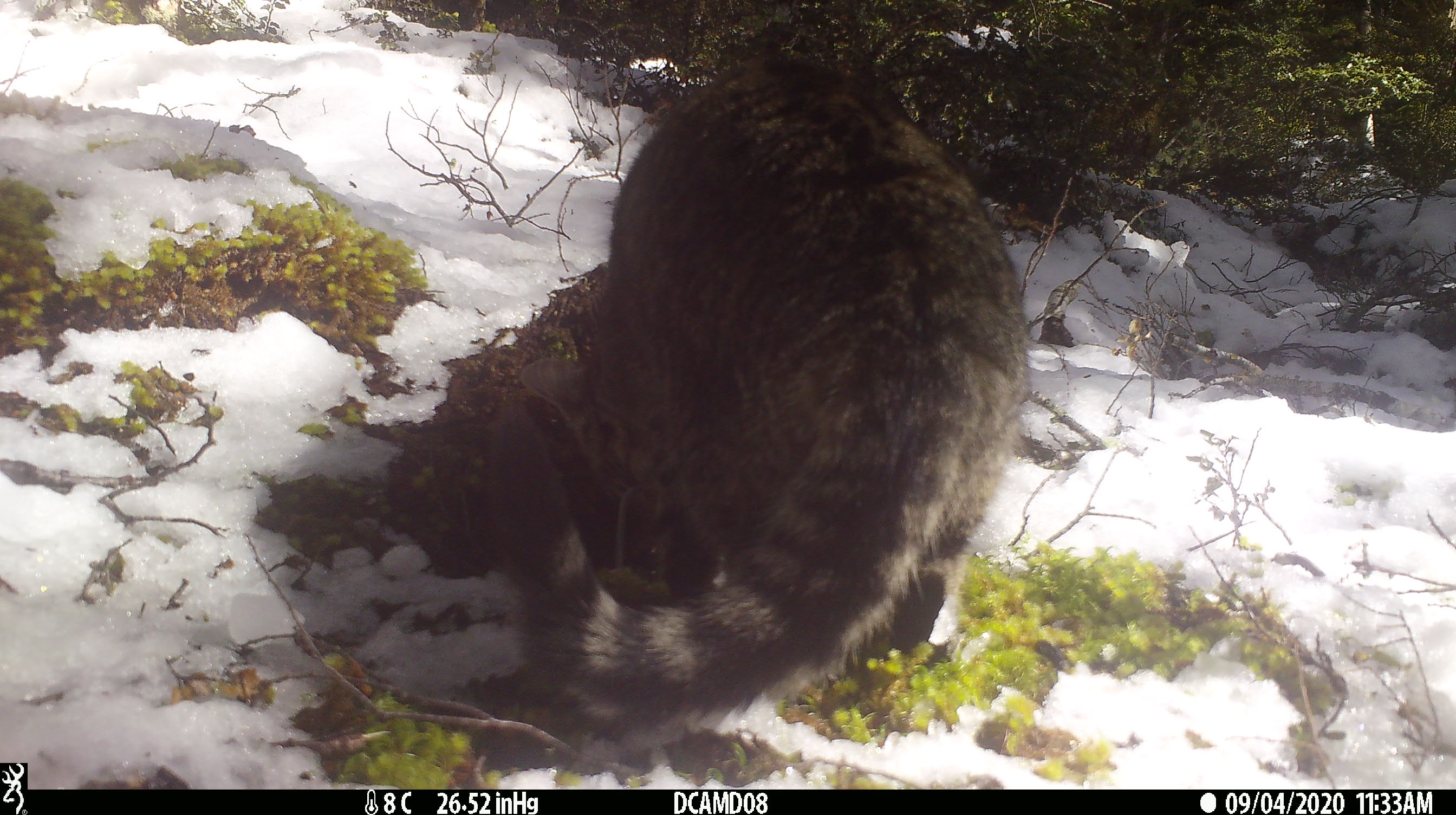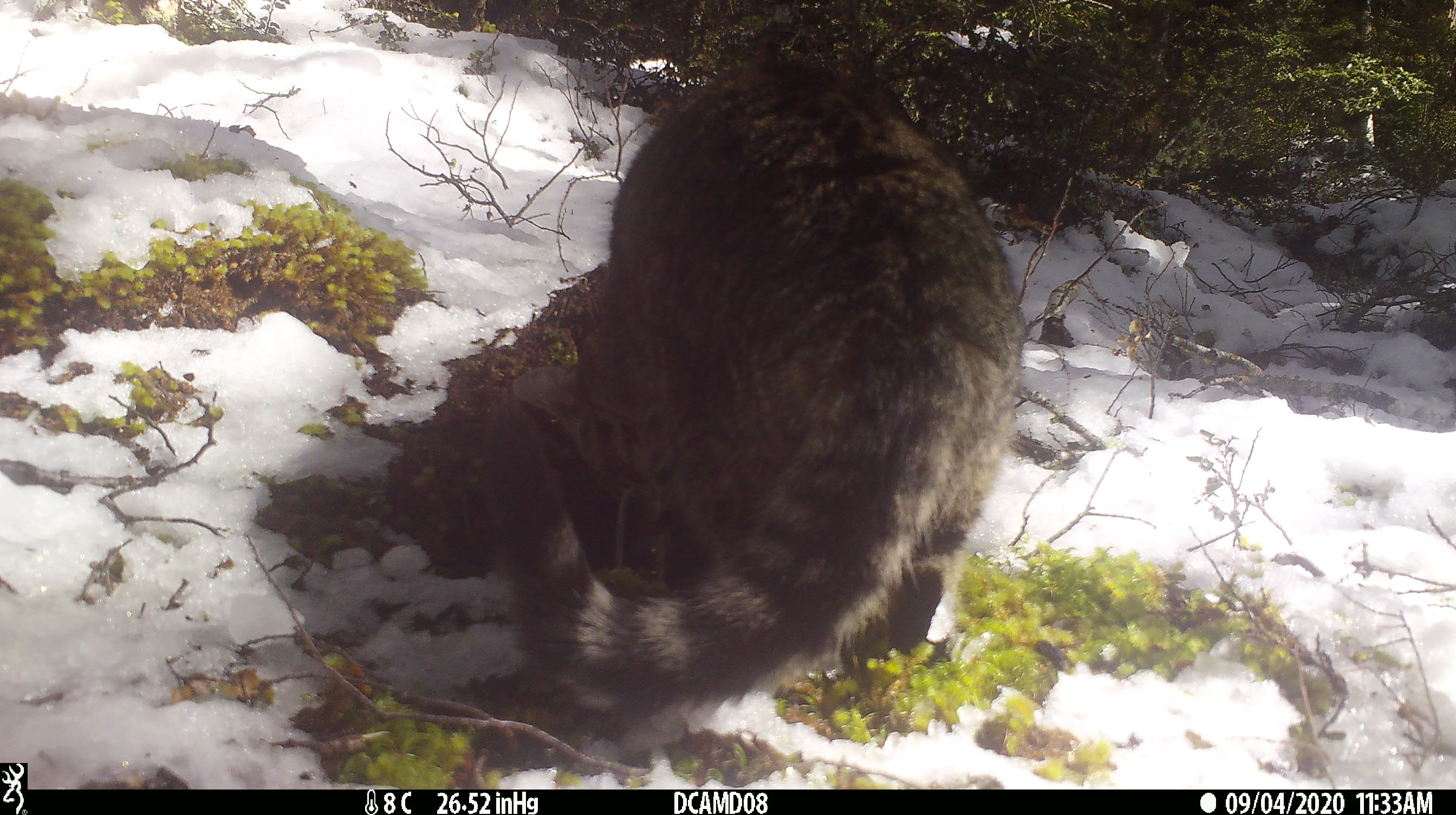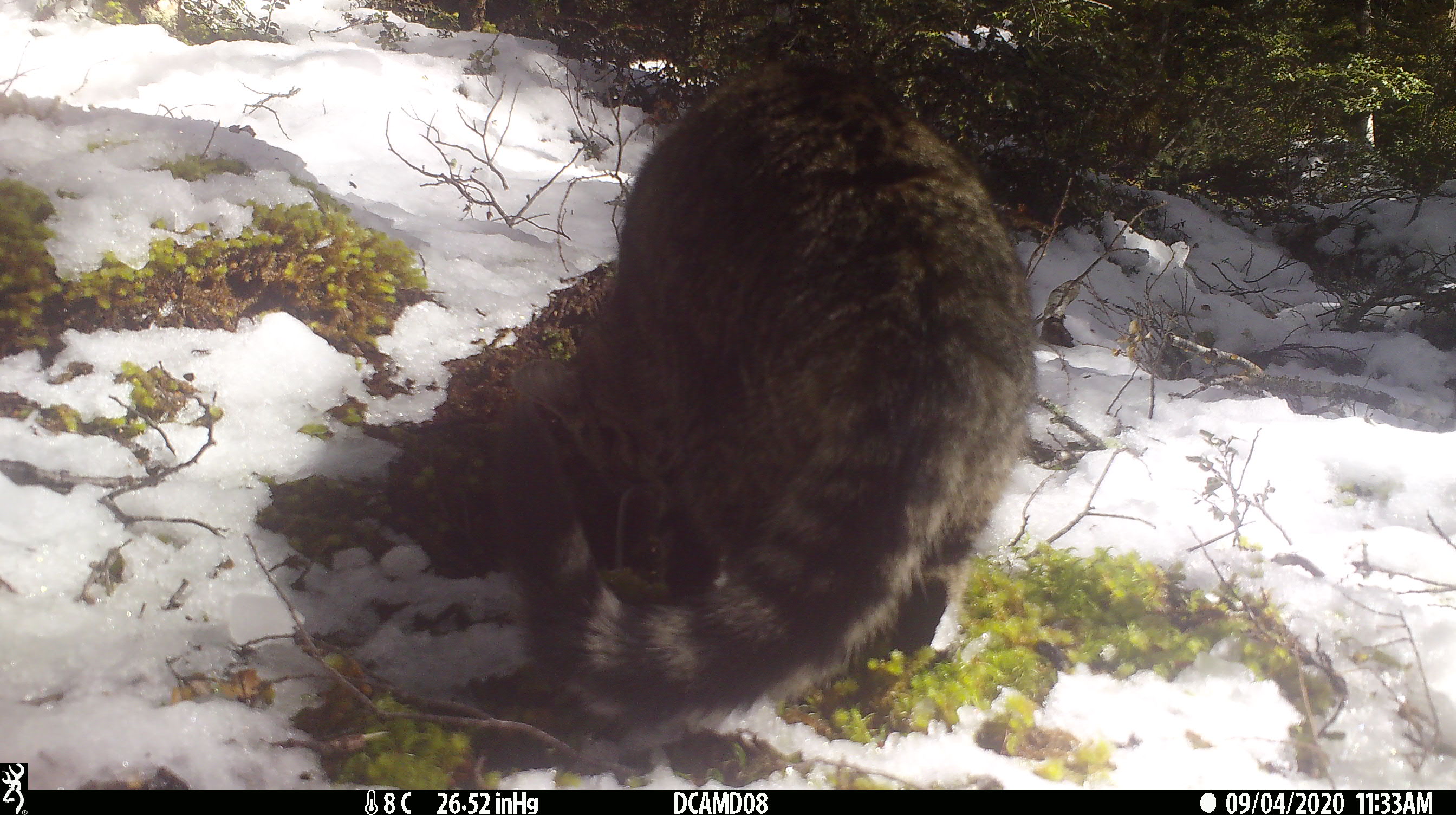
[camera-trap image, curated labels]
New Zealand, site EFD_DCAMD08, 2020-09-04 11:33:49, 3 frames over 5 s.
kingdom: Animalia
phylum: Chordata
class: Mammalia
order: Carnivora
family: Felidae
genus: Felis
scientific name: Felis catus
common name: domestic cat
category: cat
Cat (domestic cat) (Felis catus).